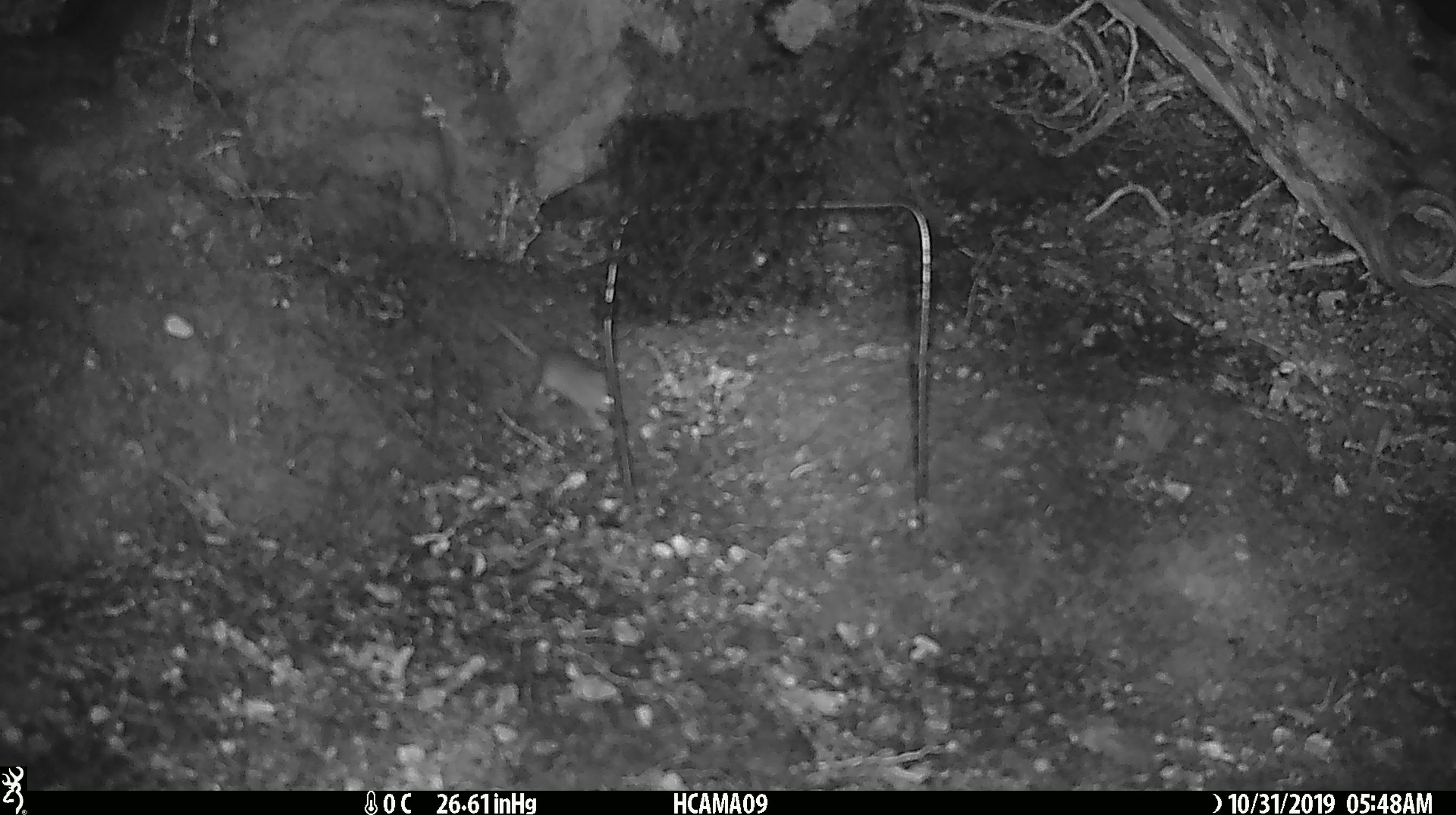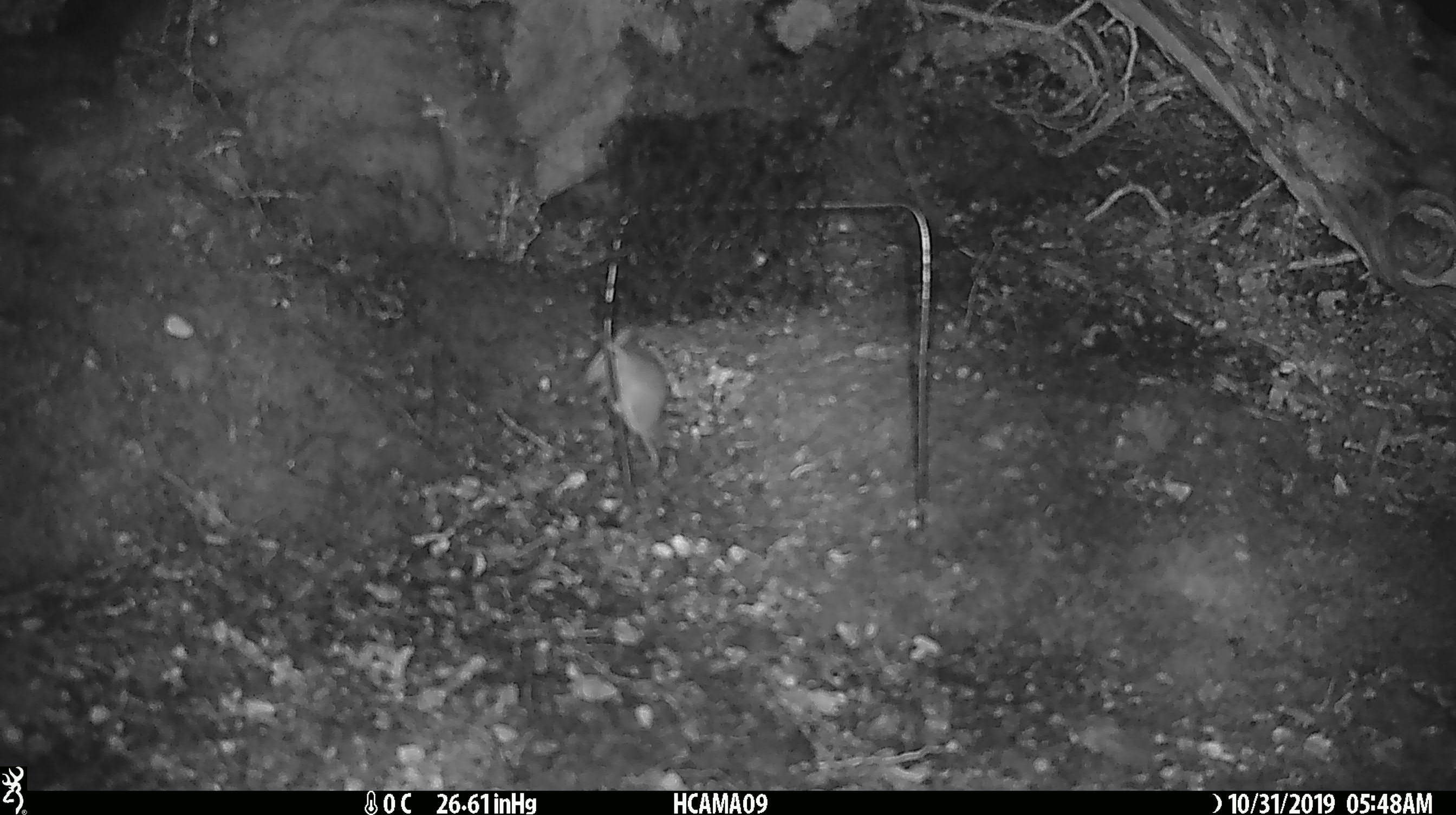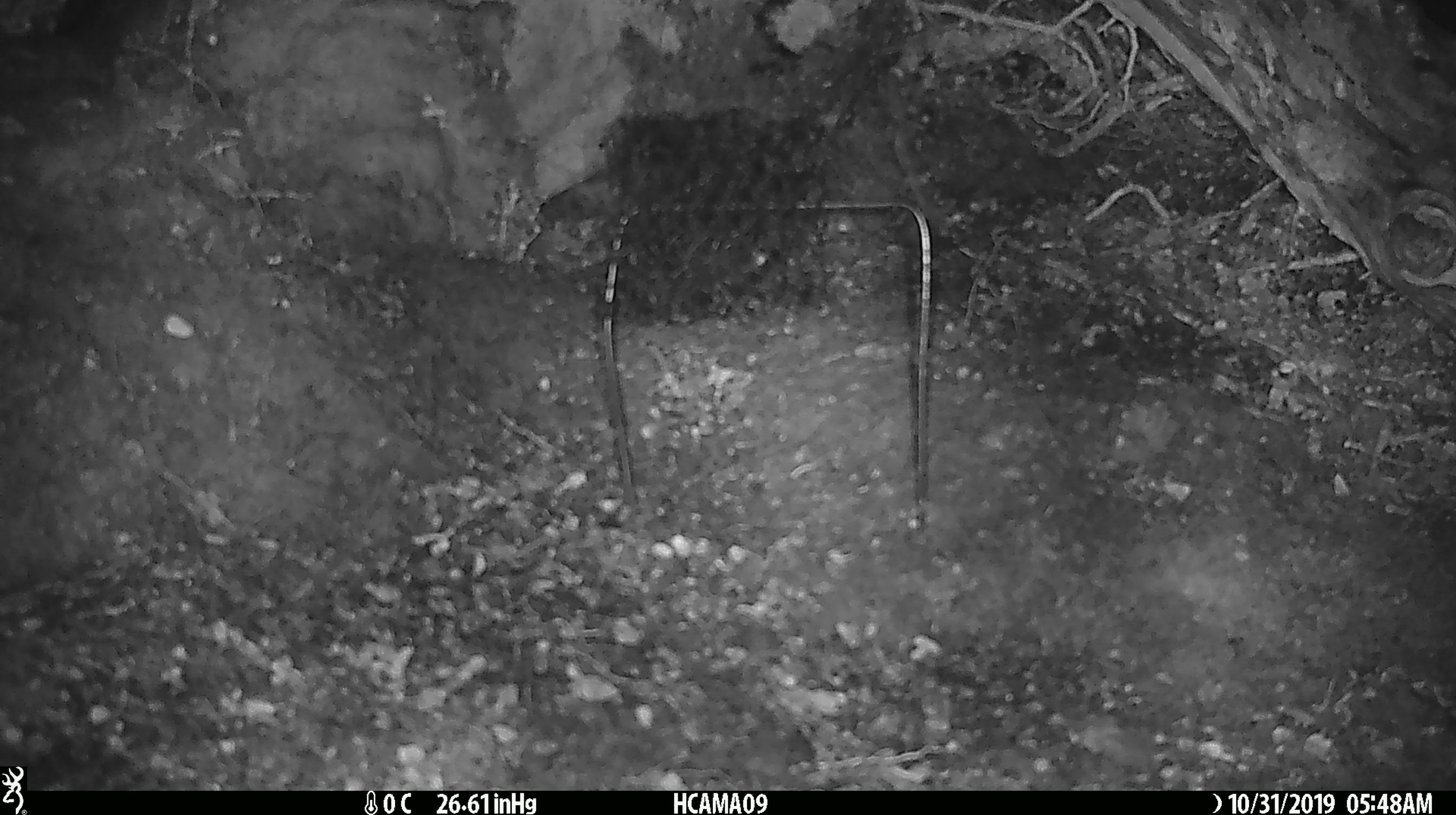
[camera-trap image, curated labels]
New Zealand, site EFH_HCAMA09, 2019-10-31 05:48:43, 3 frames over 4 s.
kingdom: Animalia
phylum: Chordata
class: Mammalia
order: Rodentia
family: Muridae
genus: Mus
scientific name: Mus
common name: mouse